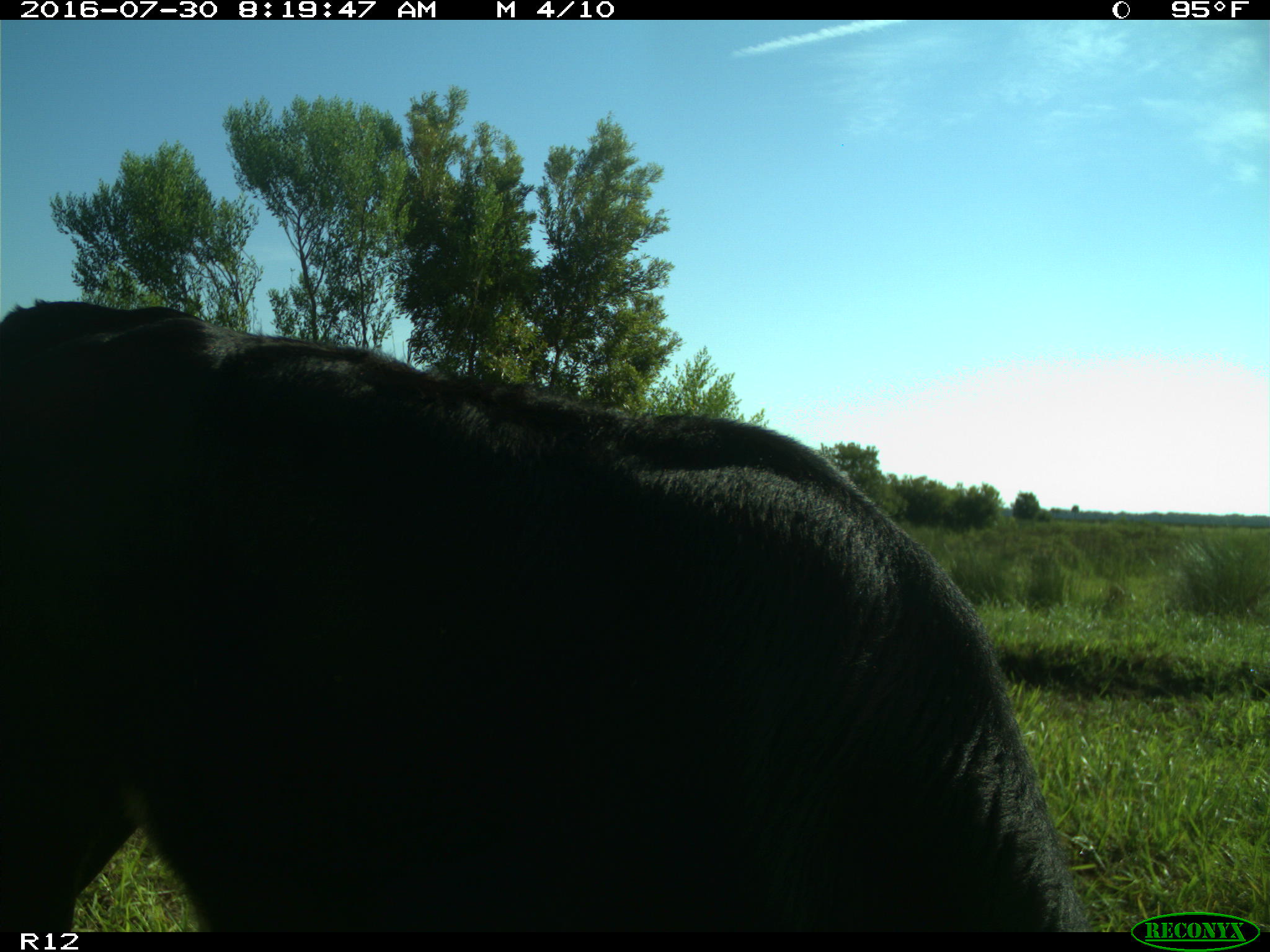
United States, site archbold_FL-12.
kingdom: Animalia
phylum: Chordata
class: Mammalia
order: Artiodactyla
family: Bovidae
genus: Bos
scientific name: Bos taurus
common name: domestic cow